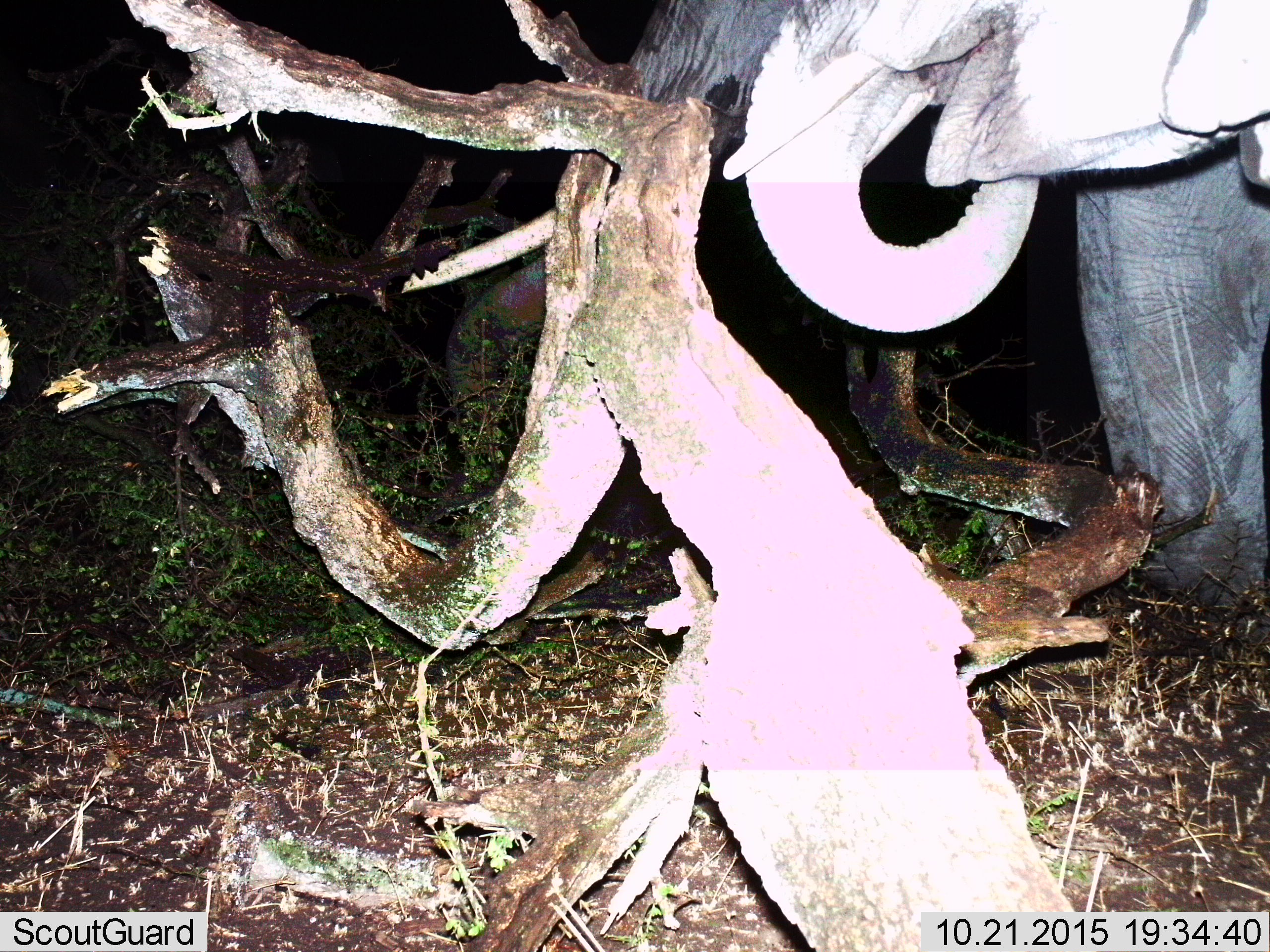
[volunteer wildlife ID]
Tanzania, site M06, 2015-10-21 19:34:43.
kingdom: Animalia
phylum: Chordata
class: Mammalia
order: Proboscidea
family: Elephantidae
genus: Loxodonta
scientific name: Loxodonta africana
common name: african bush elephant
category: elephant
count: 1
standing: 70%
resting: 0%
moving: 0%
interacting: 10%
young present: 0%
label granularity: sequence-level